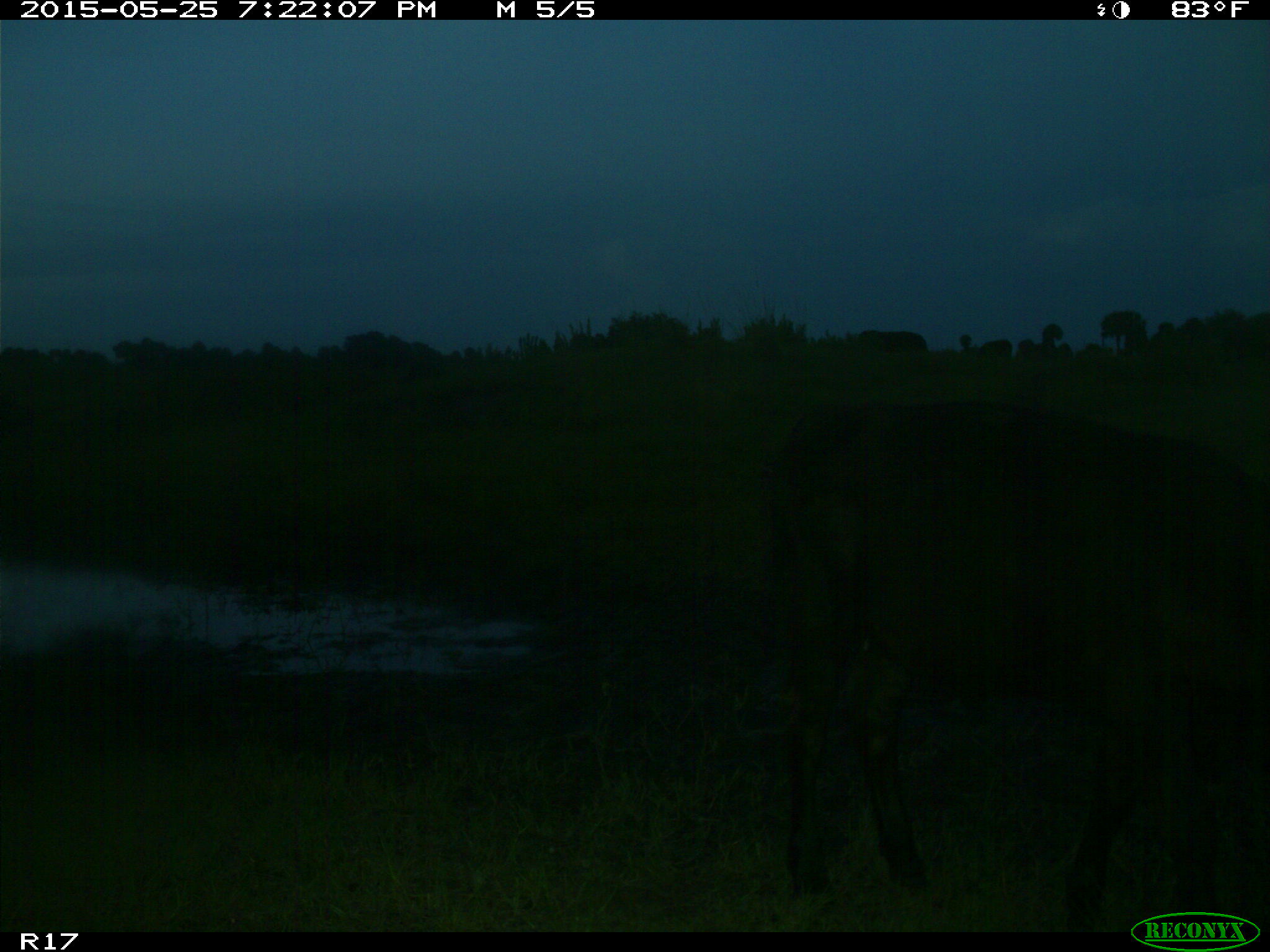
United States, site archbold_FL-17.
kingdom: Animalia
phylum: Chordata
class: Mammalia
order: Artiodactyla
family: Bovidae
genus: Bos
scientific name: Bos taurus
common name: domestic cow